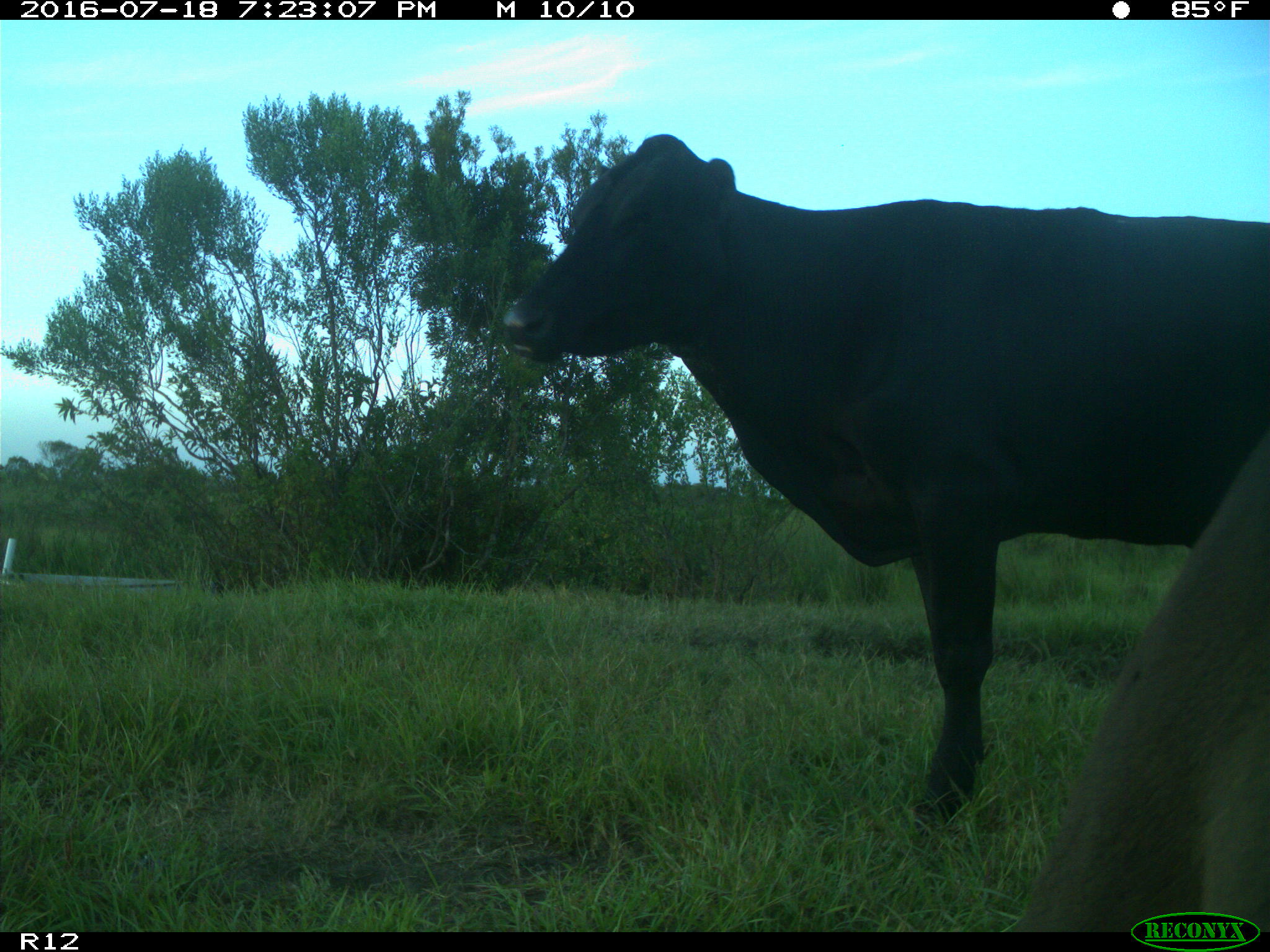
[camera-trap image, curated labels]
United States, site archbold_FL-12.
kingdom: Animalia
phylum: Chordata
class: Mammalia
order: Artiodactyla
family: Bovidae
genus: Bos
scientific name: Bos taurus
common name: domestic cow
Bos taurus (domestic cow).